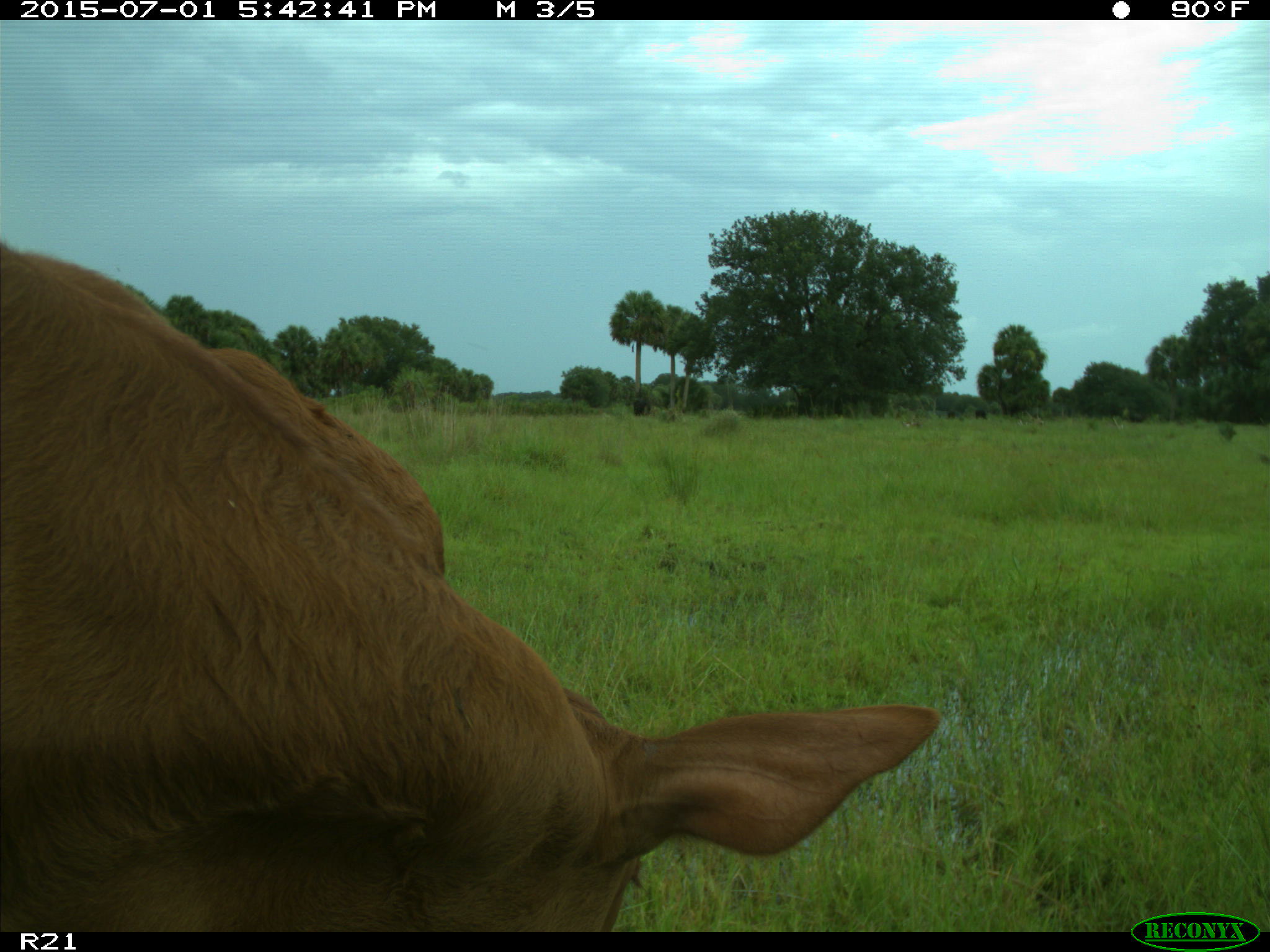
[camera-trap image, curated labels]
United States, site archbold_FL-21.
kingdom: Animalia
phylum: Chordata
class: Mammalia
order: Artiodactyla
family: Bovidae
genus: Bos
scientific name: Bos taurus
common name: domestic cow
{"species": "Bos taurus (domestic cow)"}